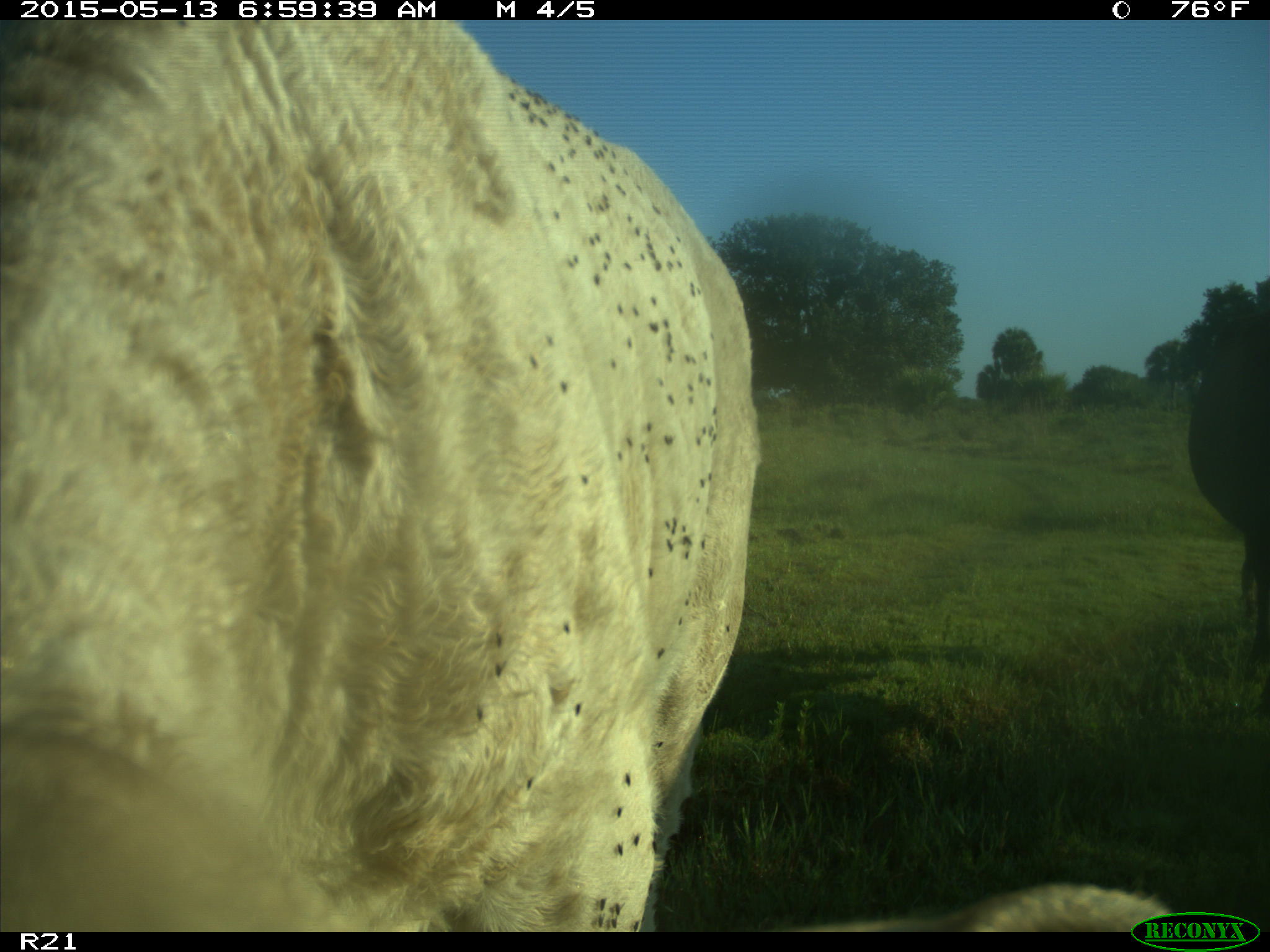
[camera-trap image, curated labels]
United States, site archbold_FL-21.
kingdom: Animalia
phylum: Chordata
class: Mammalia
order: Artiodactyla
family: Bovidae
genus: Bos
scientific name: Bos taurus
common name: domestic cow